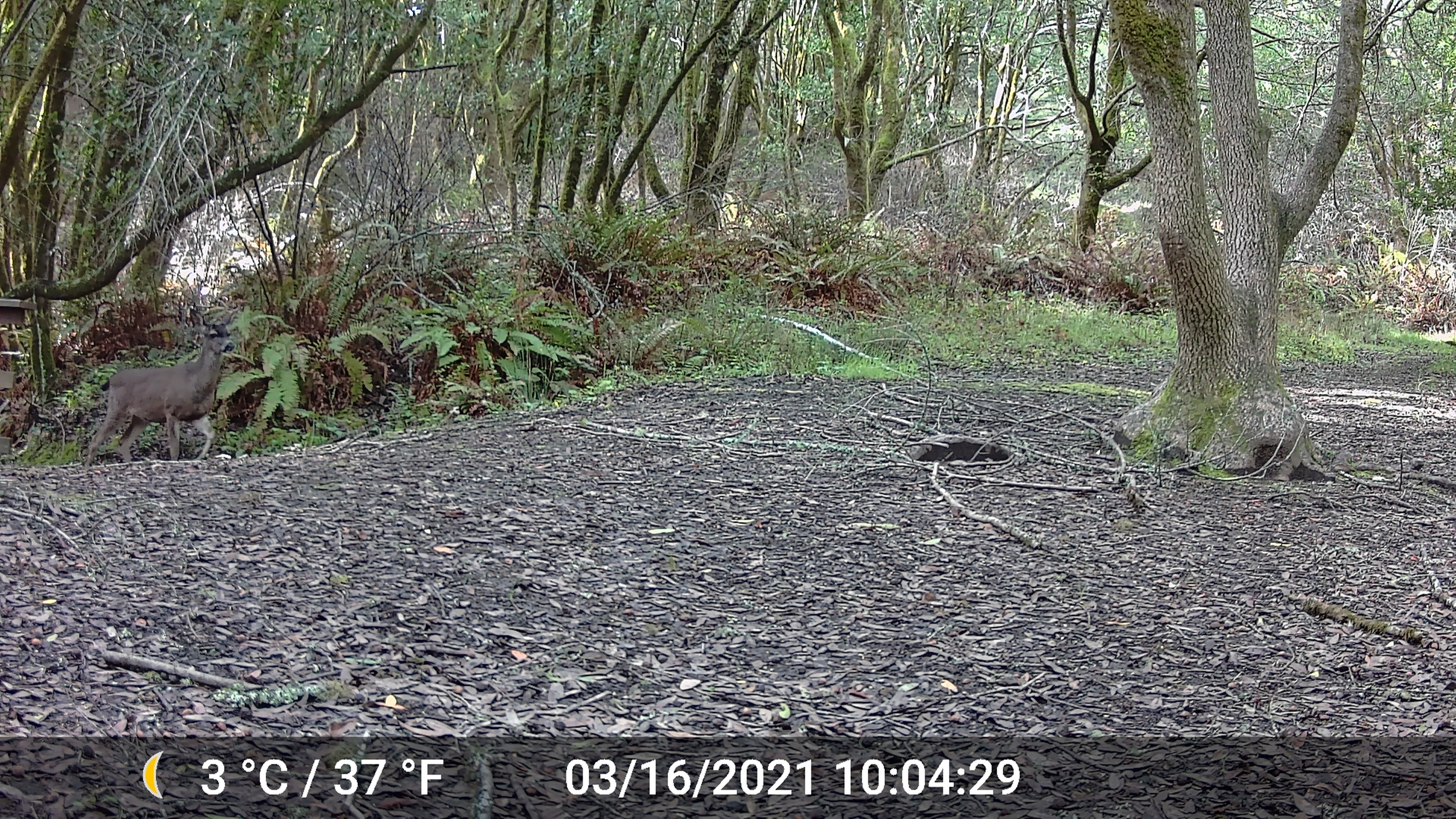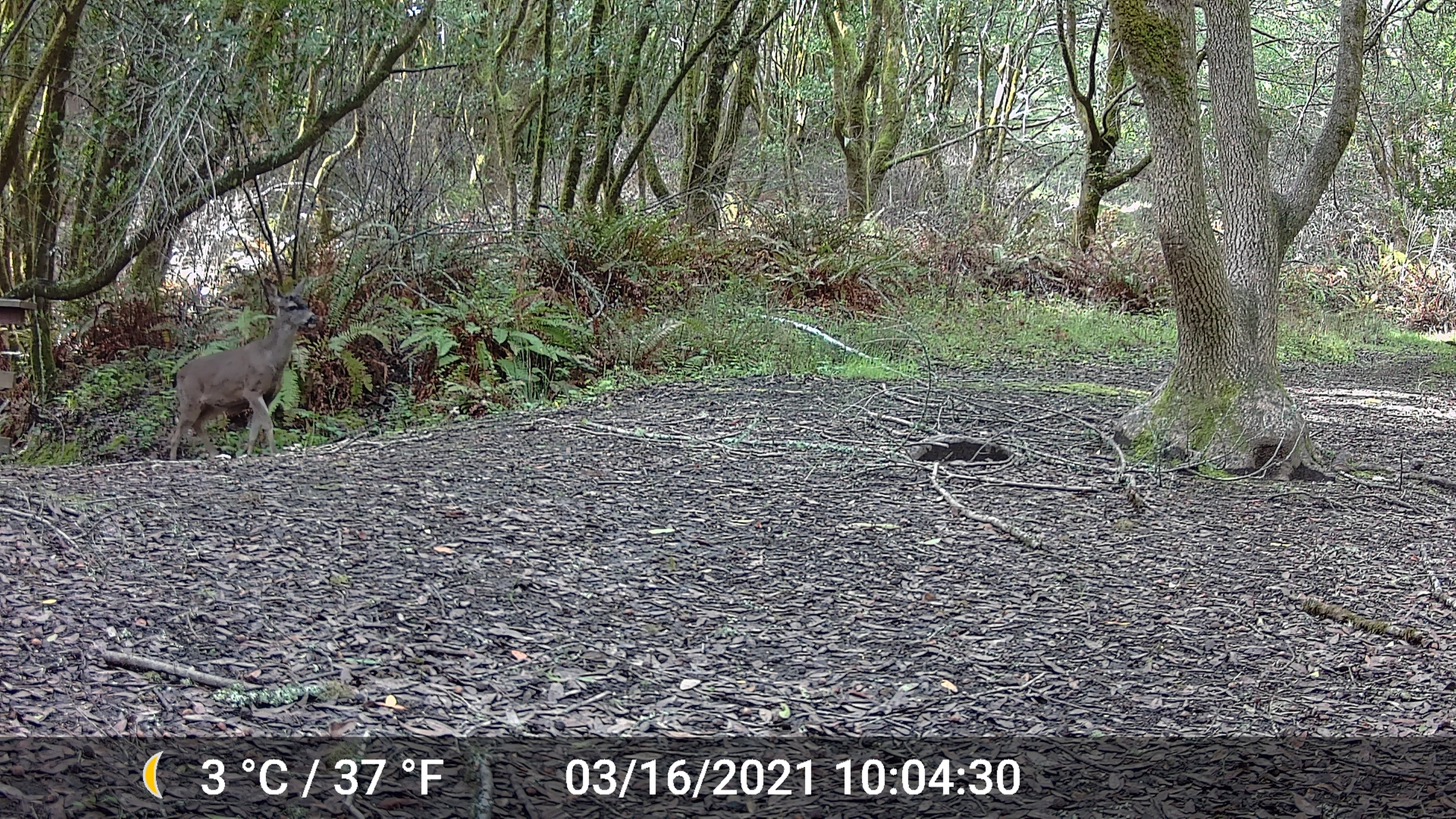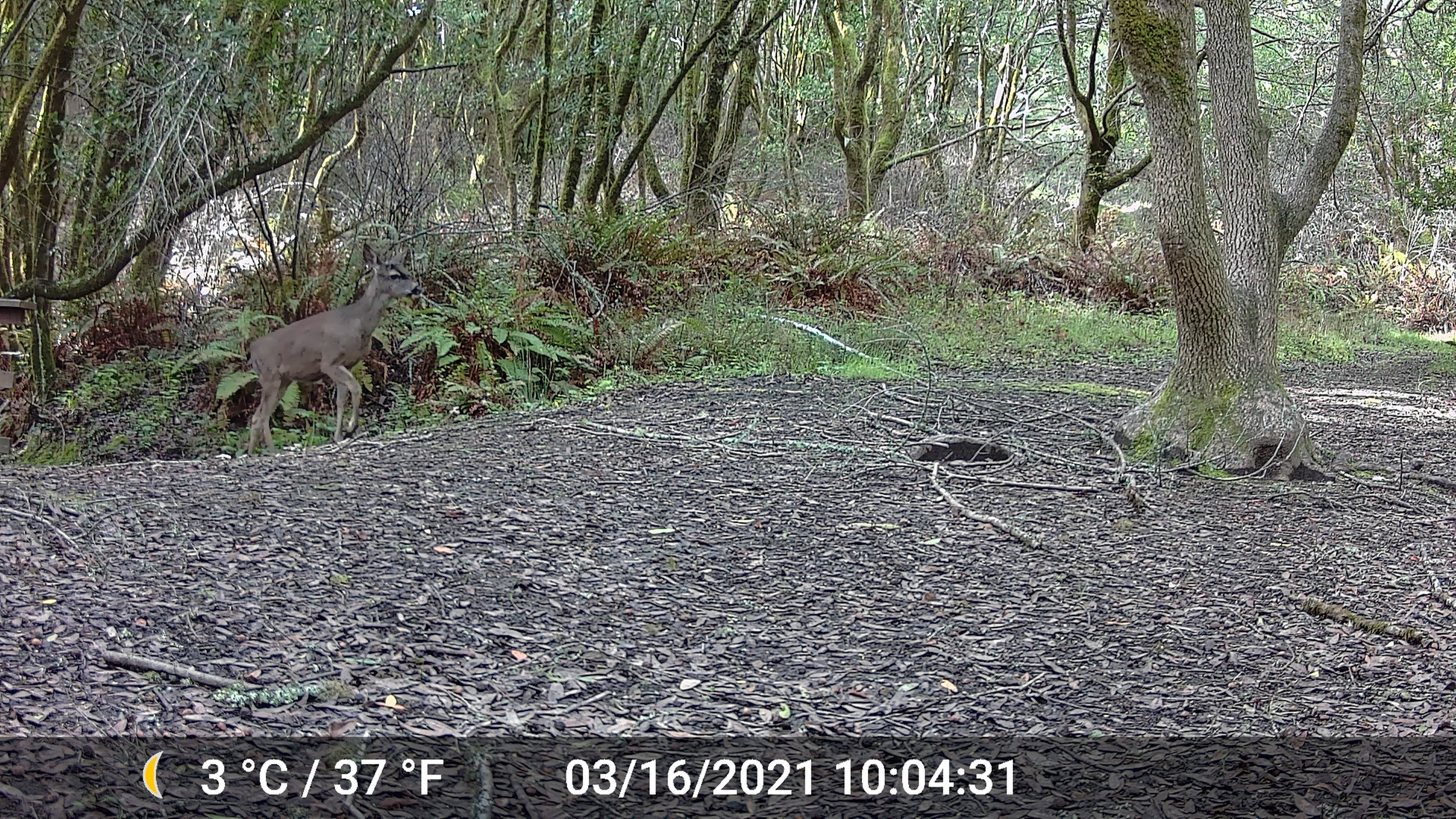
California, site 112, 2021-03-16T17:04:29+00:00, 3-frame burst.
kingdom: Animalia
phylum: Chordata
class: Mammalia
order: Artiodactyla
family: Cervidae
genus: Odocoileus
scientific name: Odocoileus hemionus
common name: mule deer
Mule deer (Odocoileus hemionus).